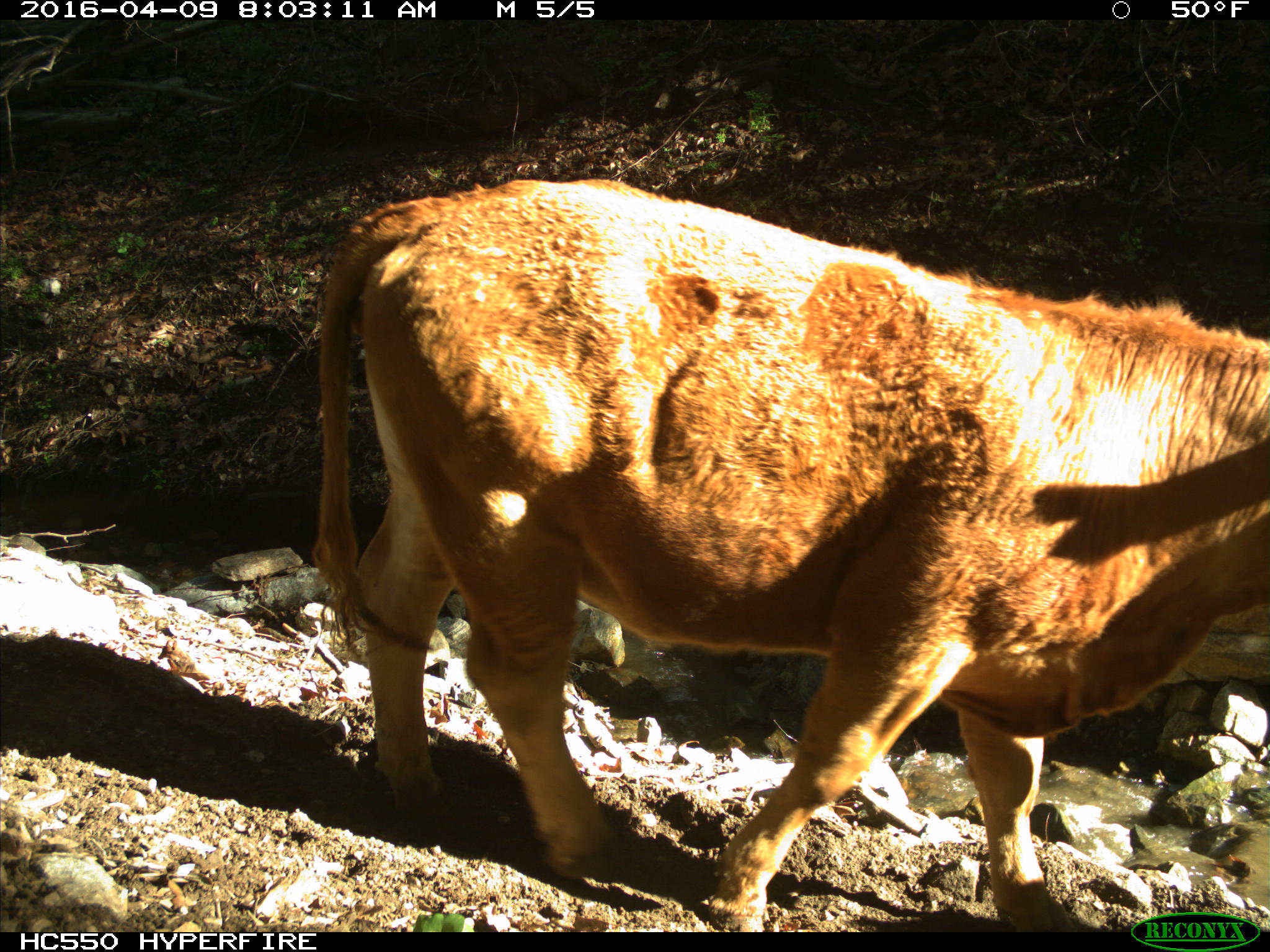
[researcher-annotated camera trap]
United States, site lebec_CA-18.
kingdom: Animalia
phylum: Chordata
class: Mammalia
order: Artiodactyla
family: Bovidae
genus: Bos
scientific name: Bos taurus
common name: domestic cow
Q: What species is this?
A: Bos taurus (domestic cow).